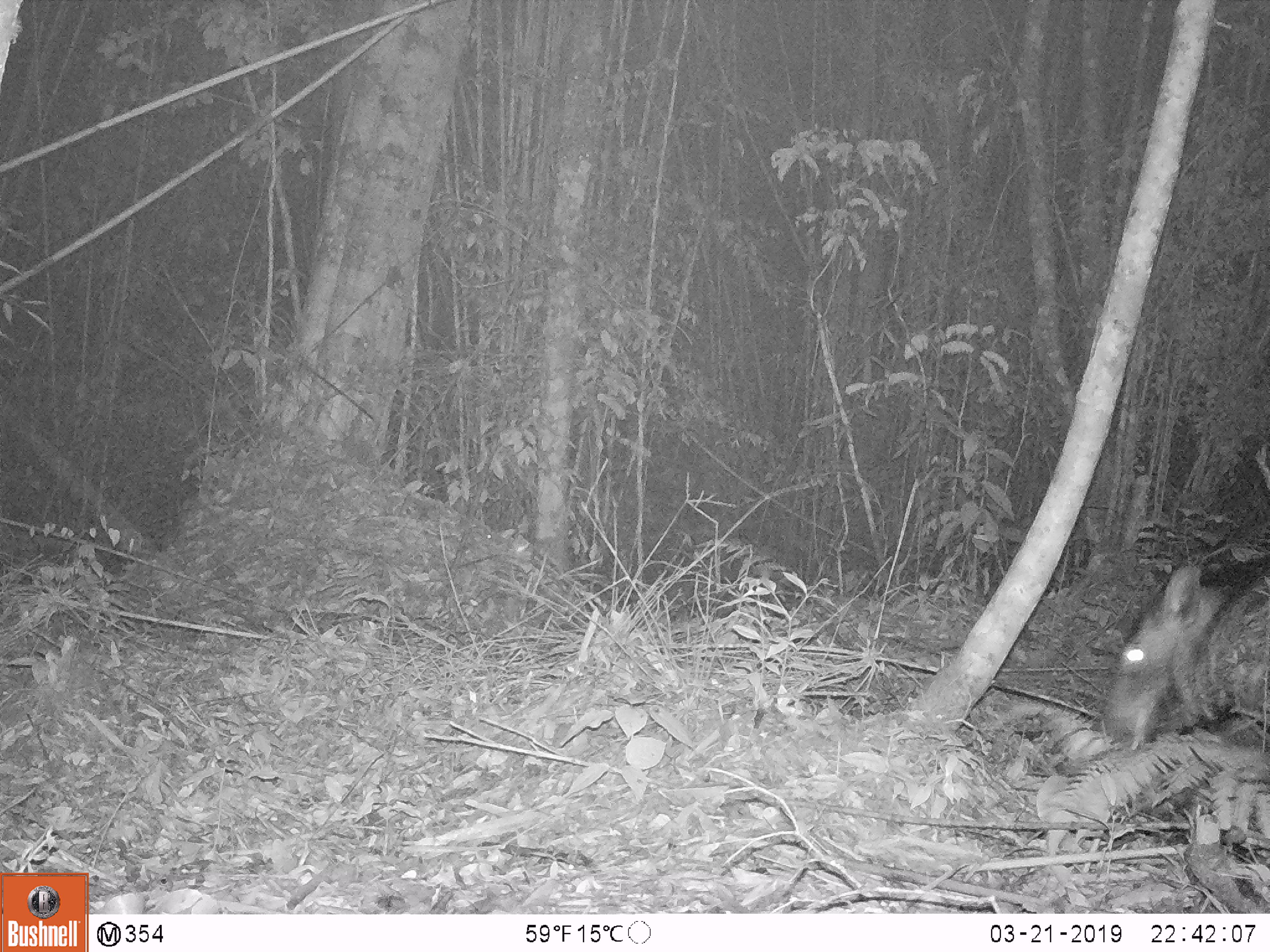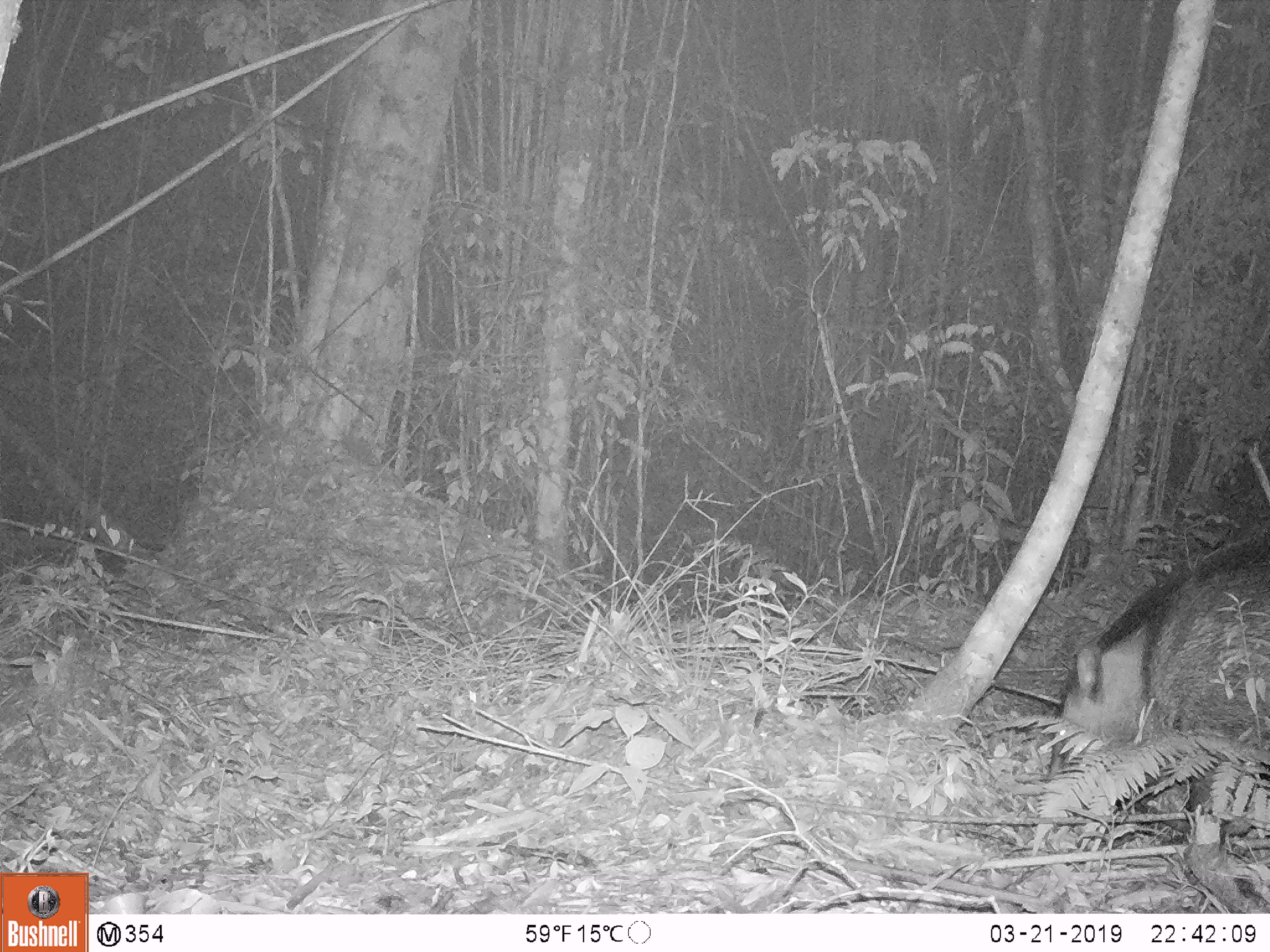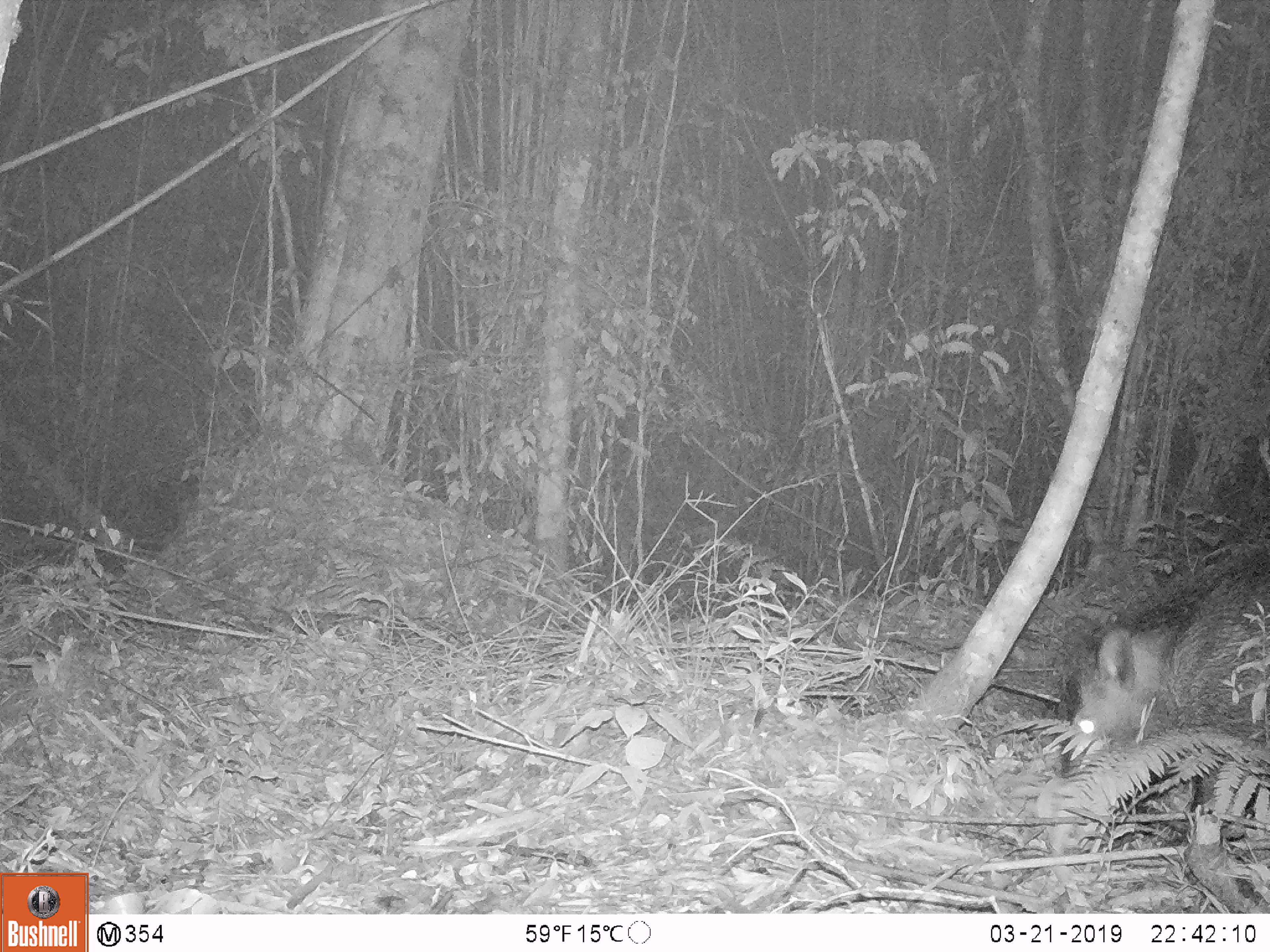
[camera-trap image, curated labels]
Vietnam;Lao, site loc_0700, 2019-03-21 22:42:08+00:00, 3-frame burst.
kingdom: Animalia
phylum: Chordata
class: Mammalia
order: Artiodactyla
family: Suidae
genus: Sus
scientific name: Sus scrofa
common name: eurasian wild pig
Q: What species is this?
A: Eurasian wild pig (Sus scrofa).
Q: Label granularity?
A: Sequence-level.